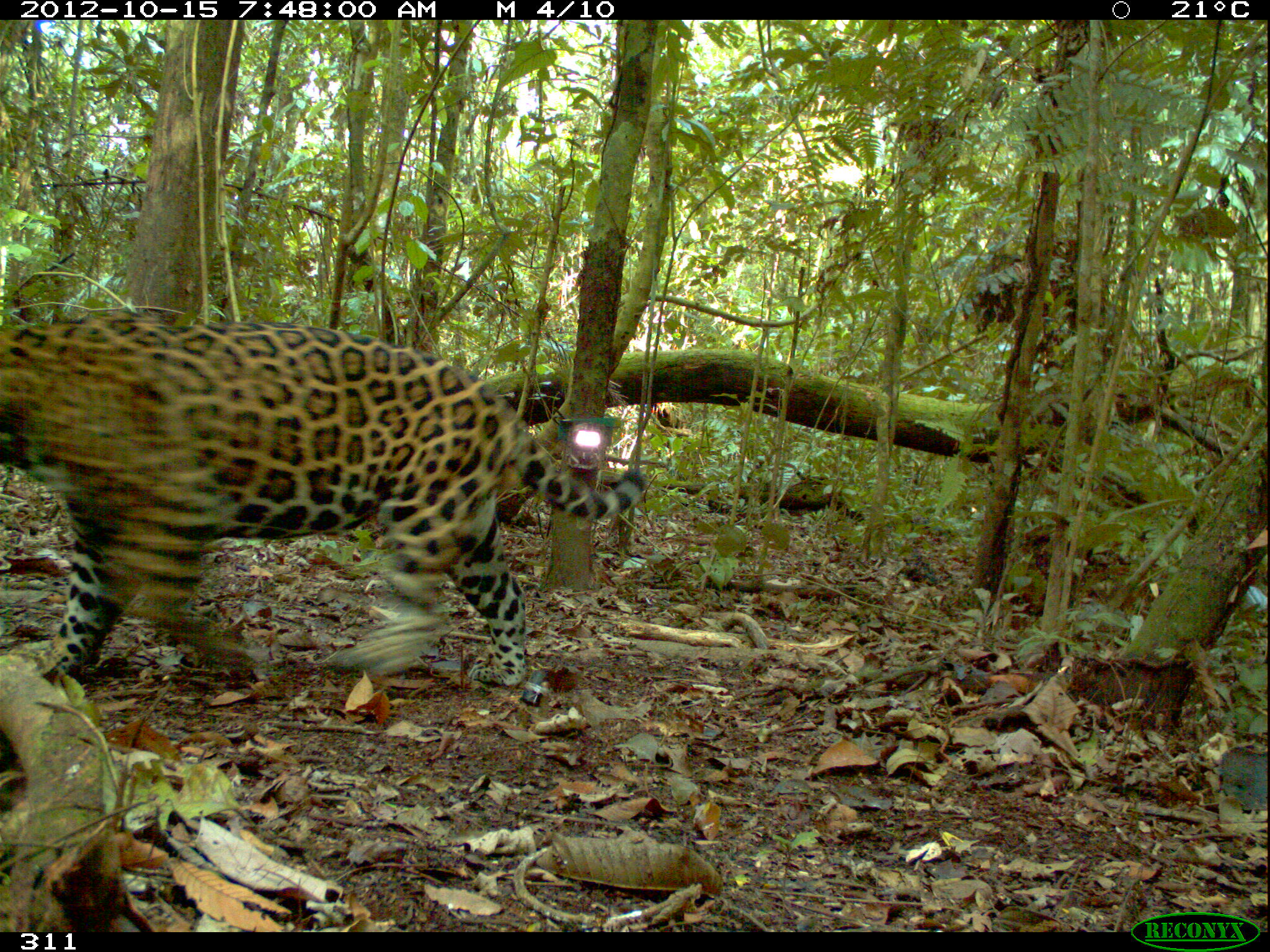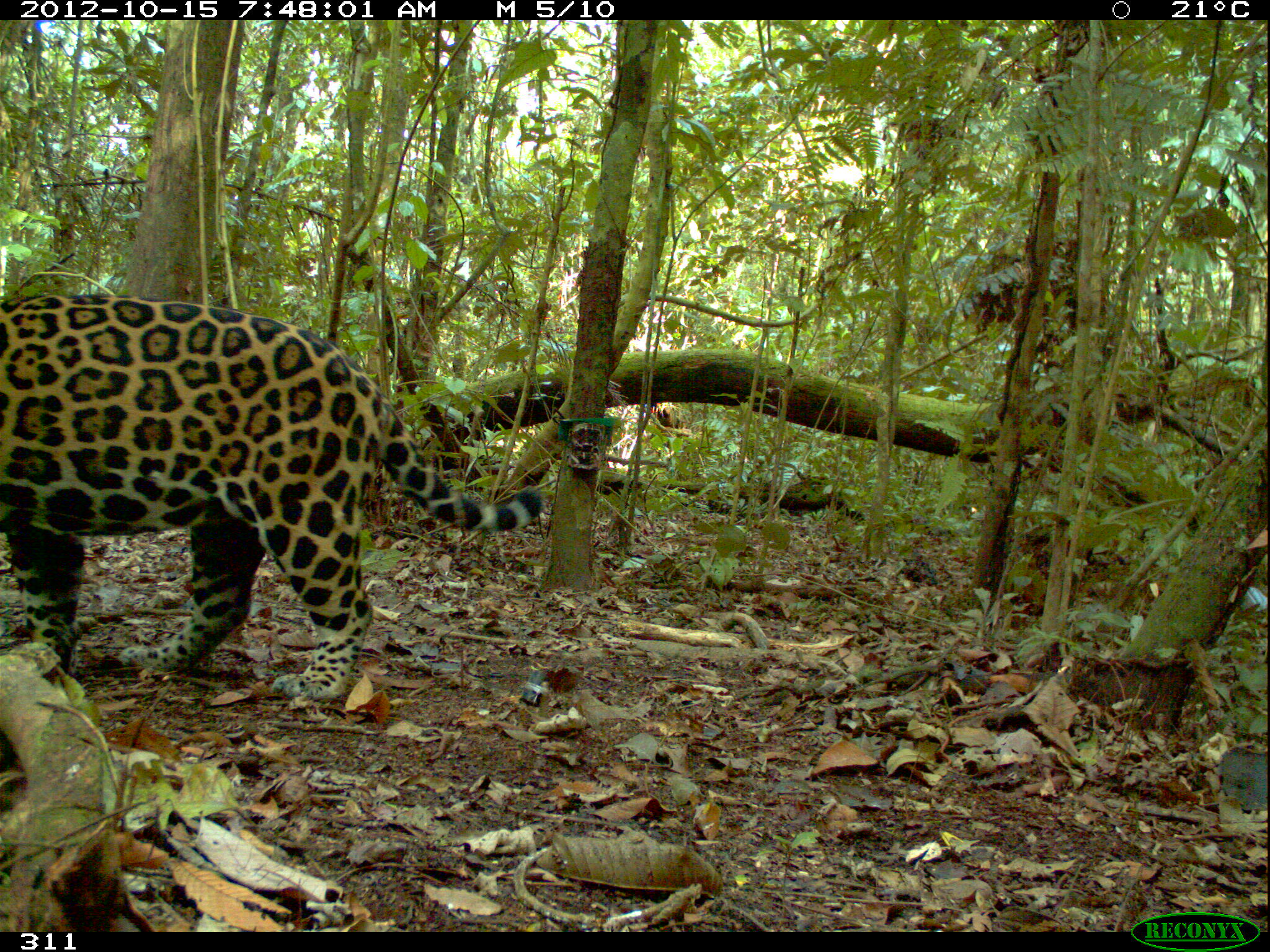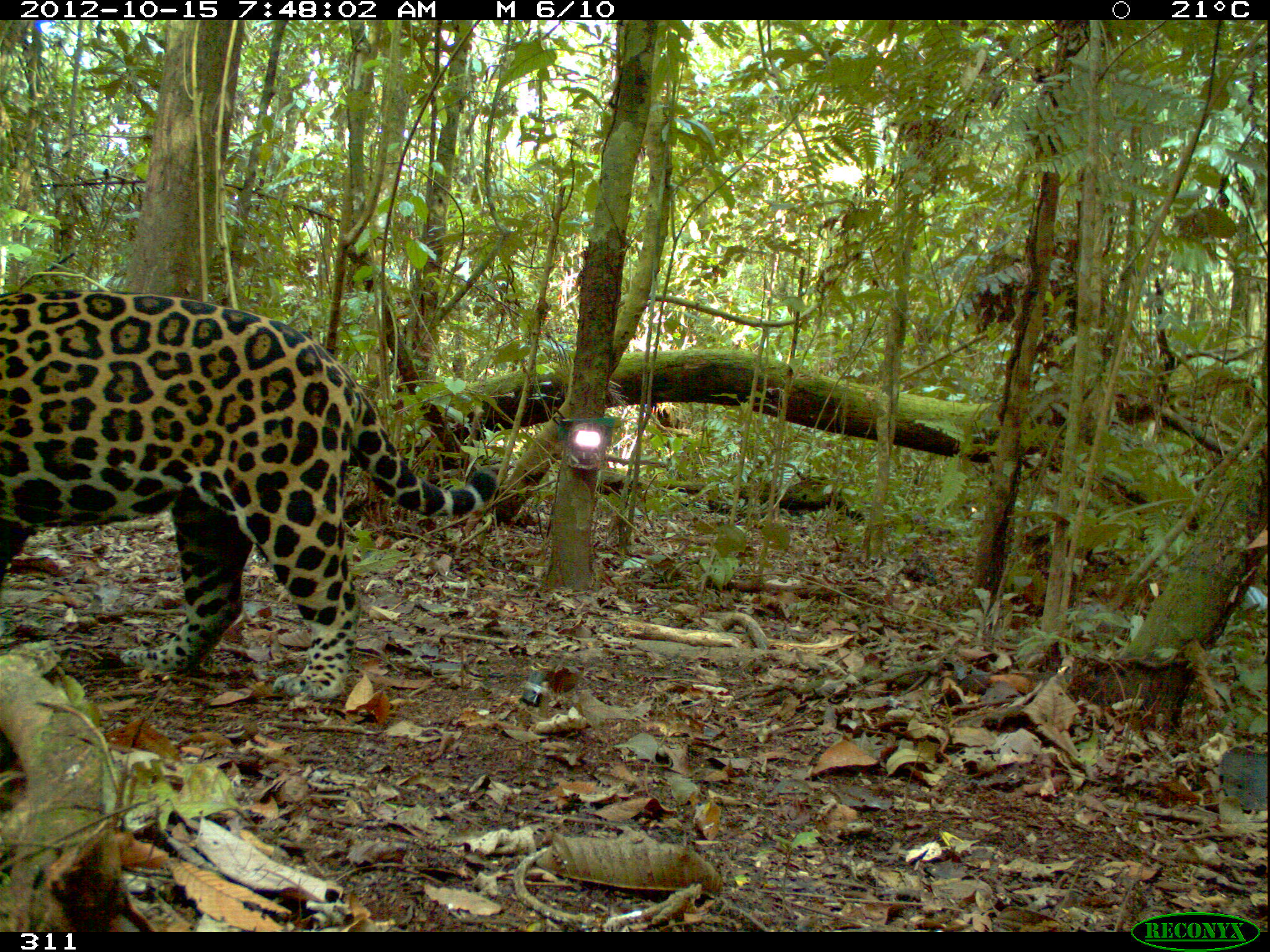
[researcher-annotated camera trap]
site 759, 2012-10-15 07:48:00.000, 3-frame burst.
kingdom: Animalia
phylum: Chordata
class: Mammalia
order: Carnivora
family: Felidae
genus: Panthera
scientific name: Panthera onca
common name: jaguar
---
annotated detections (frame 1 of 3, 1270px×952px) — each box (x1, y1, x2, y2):
panthera onca: (0, 310, 649, 683)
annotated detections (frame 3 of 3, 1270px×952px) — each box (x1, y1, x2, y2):
panthera onca: (0, 287, 498, 699)